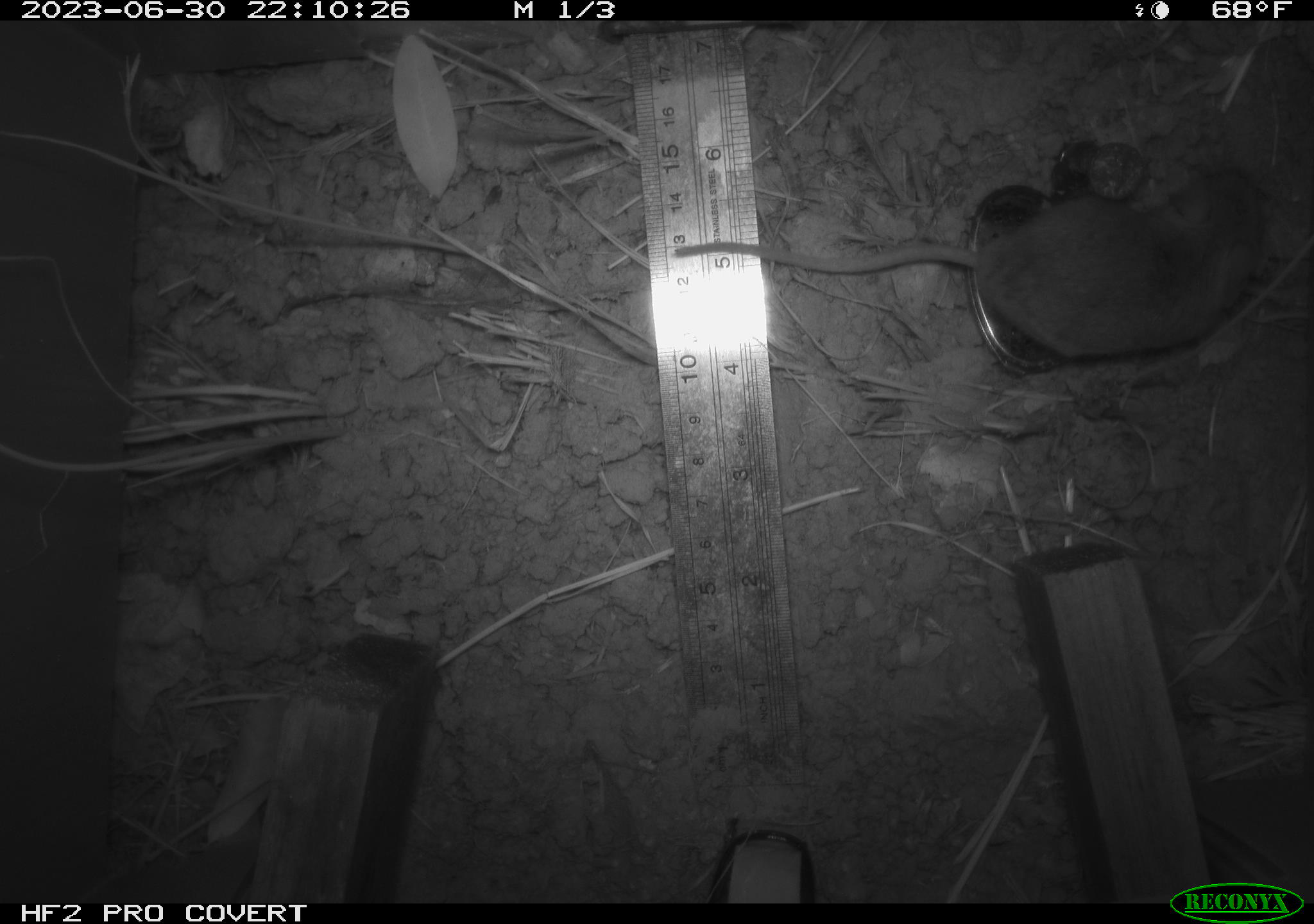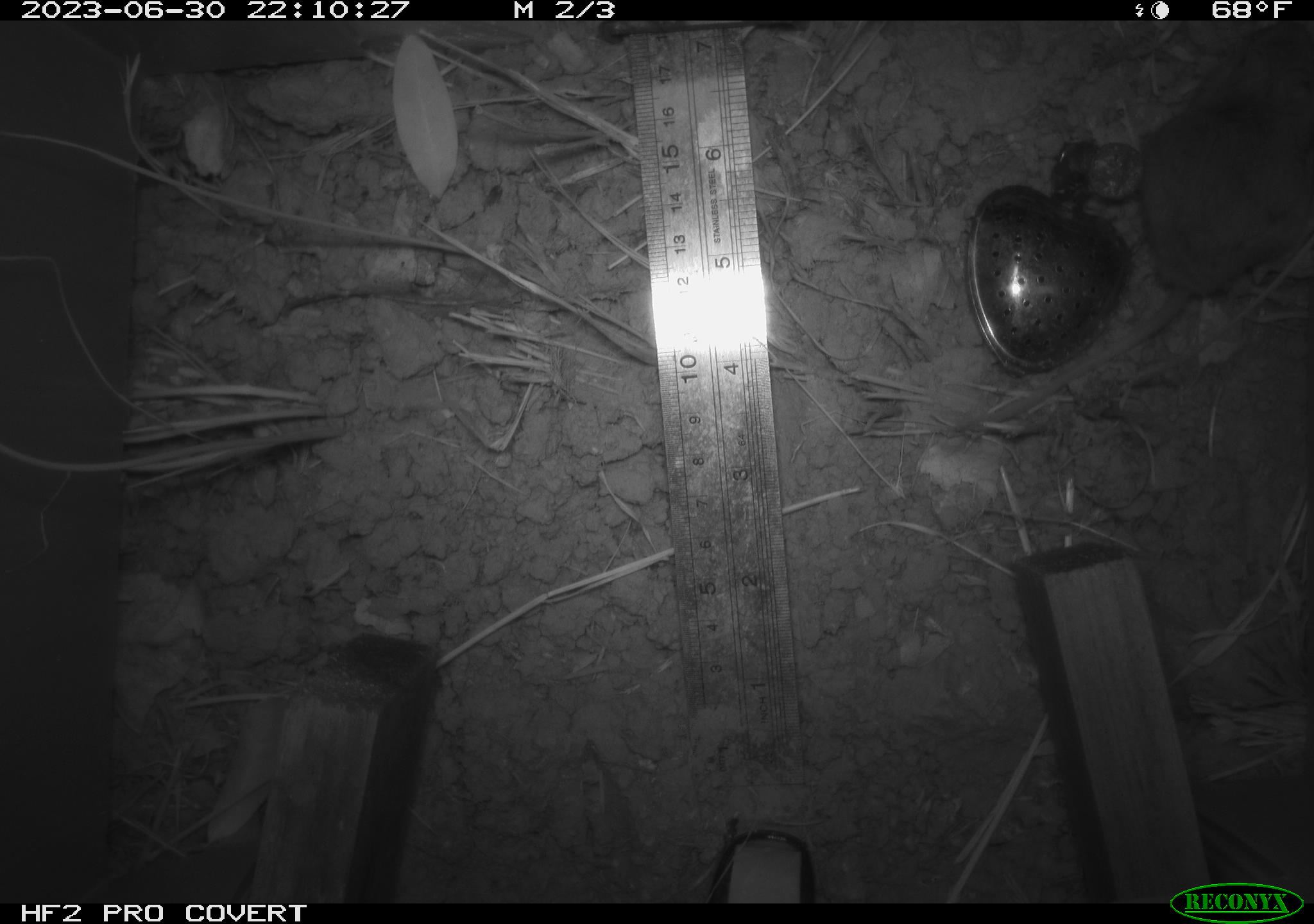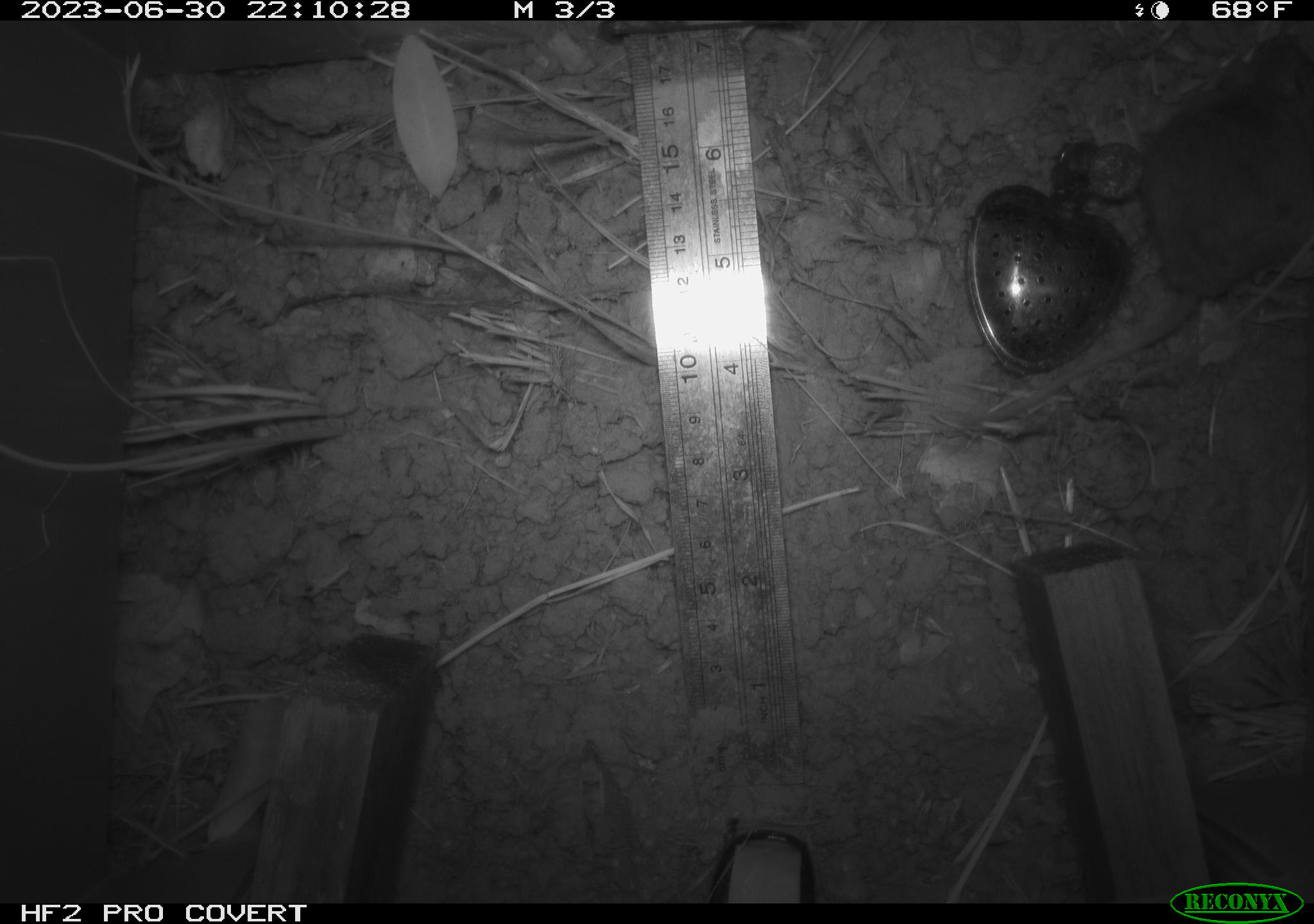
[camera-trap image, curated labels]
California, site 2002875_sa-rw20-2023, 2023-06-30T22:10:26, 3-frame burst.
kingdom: Animalia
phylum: Chordata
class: Mammalia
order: Rodentia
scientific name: Rodentia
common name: mouse species